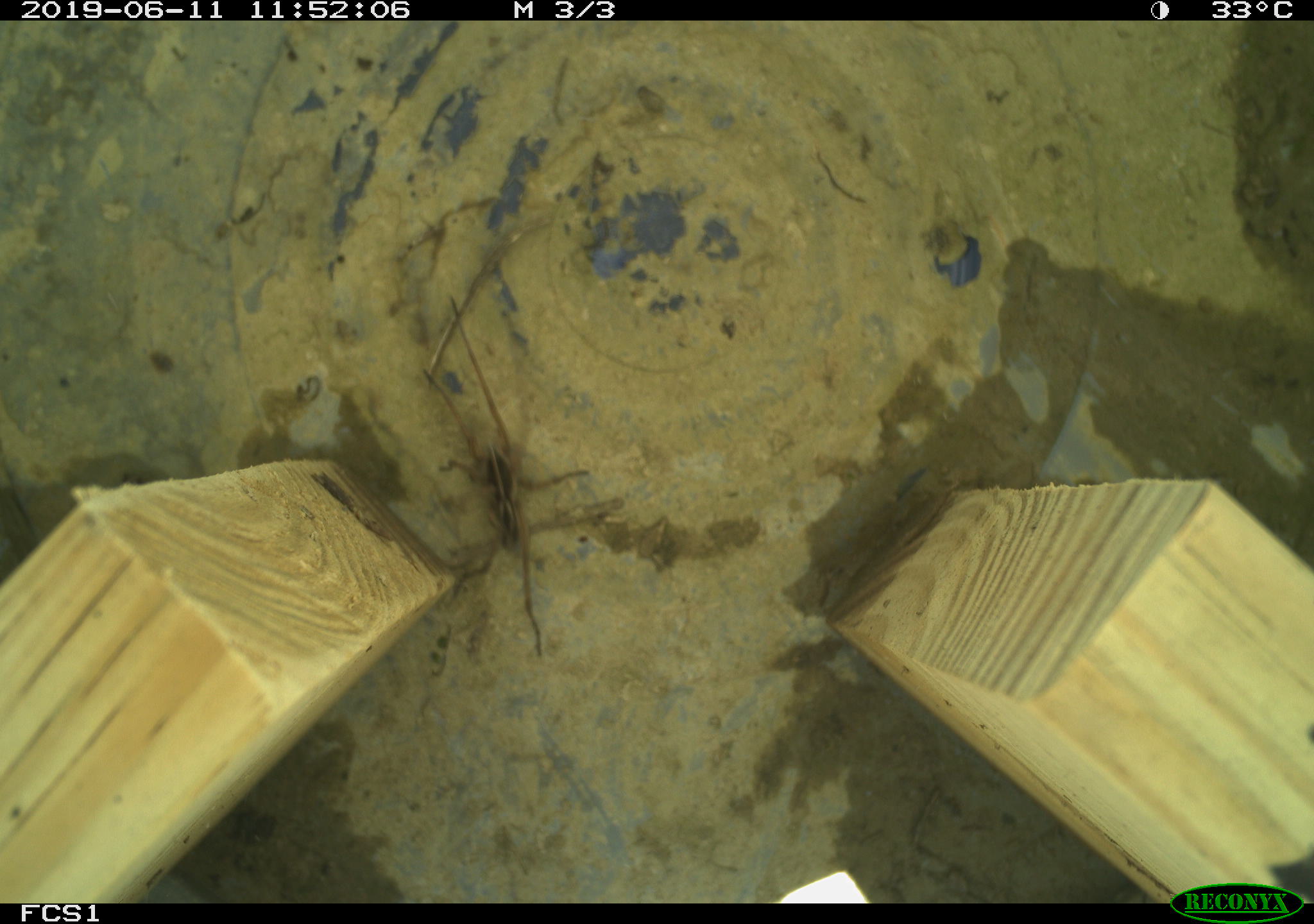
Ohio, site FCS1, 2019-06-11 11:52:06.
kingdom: Animalia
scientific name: Animalia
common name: animal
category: invertebrate